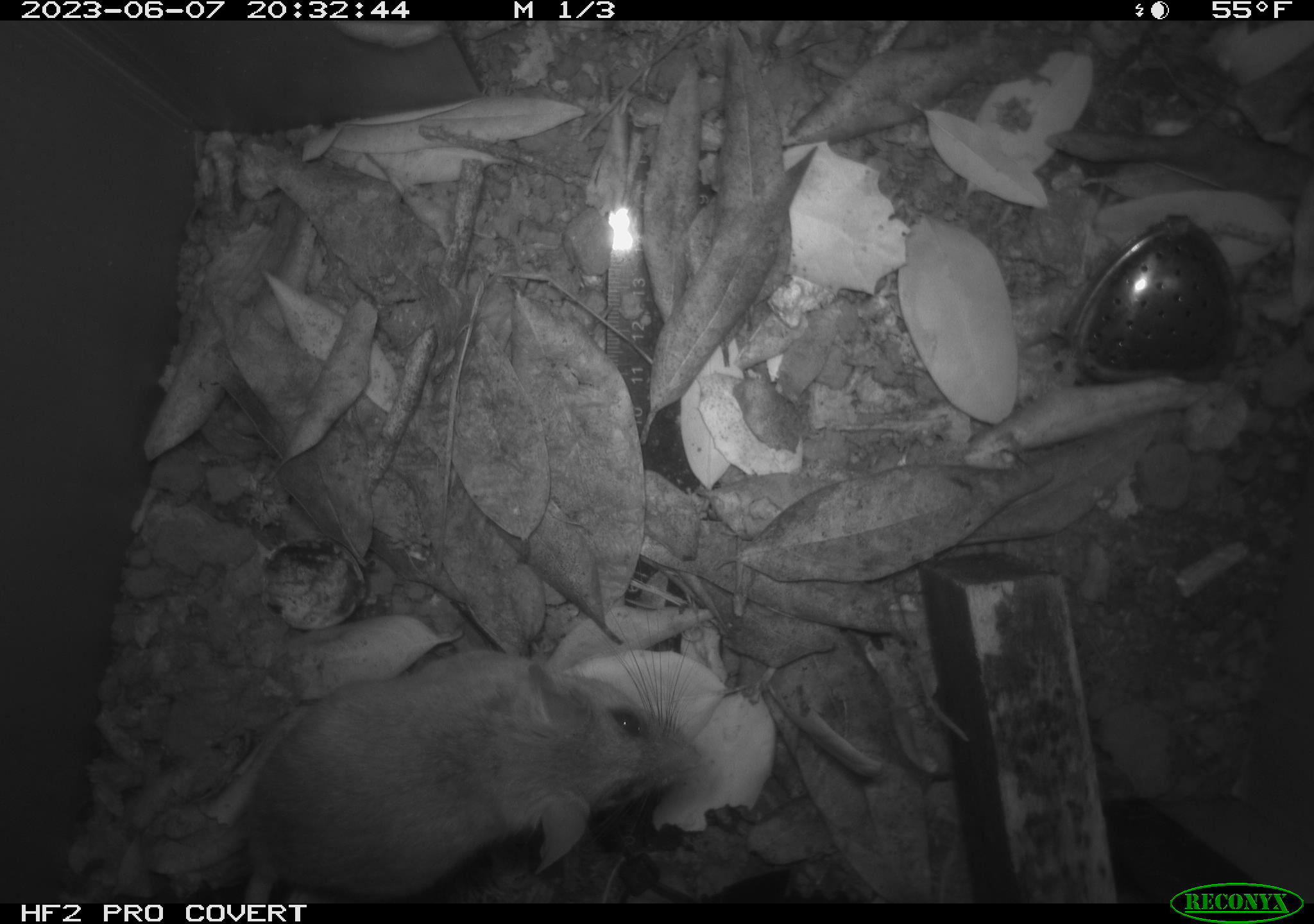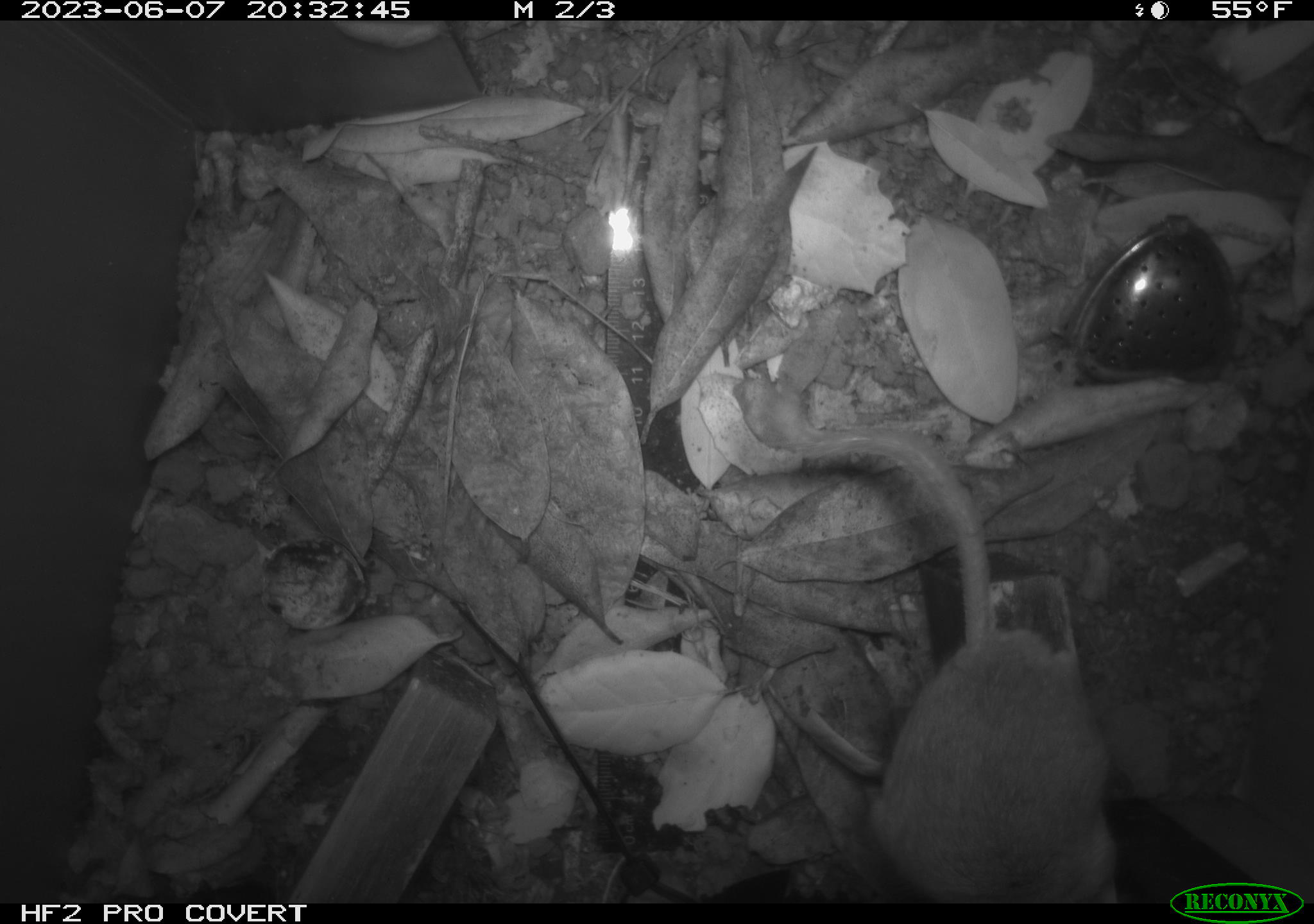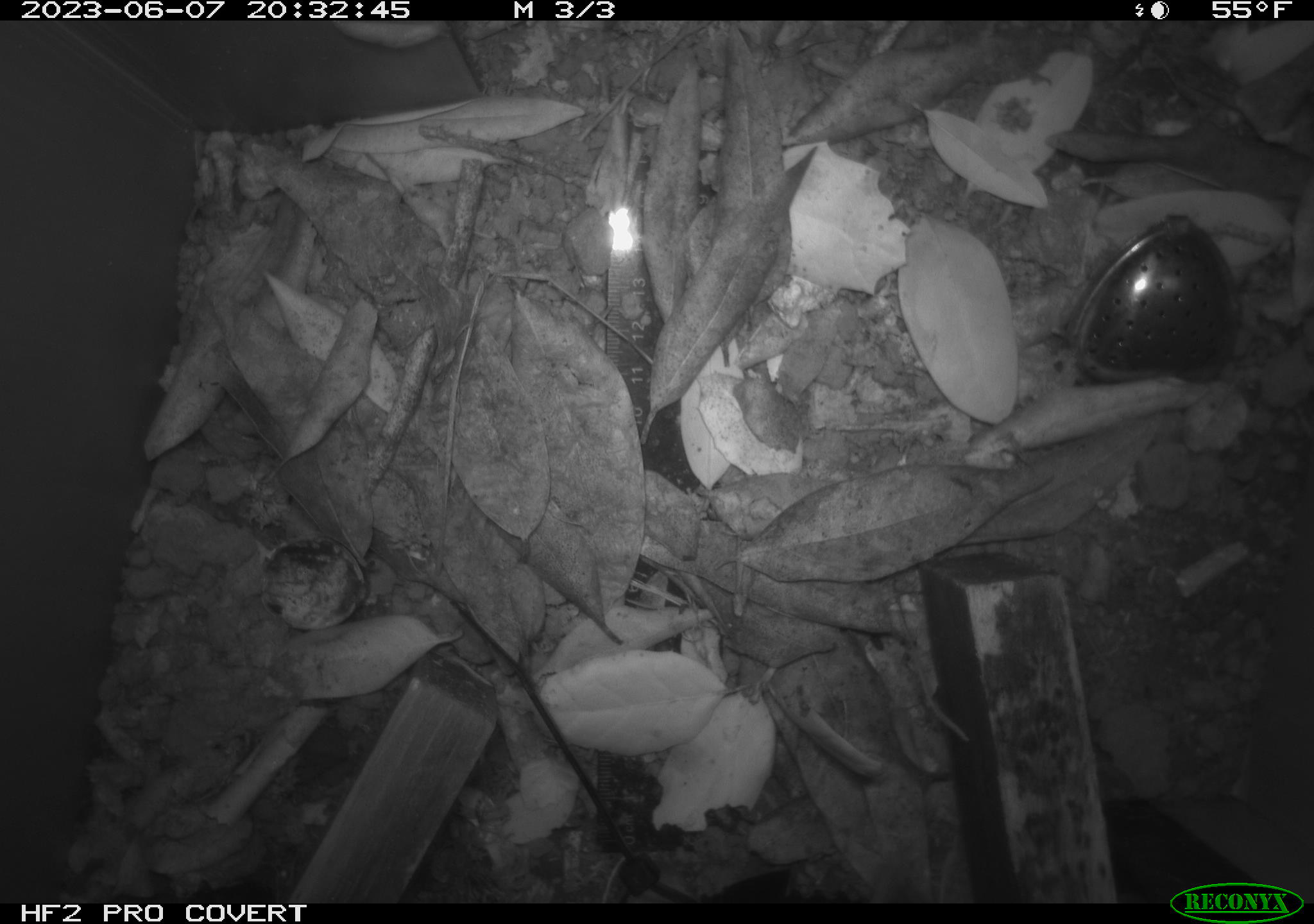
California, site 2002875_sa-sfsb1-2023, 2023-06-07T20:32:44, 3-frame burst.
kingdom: Animalia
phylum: Chordata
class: Mammalia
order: Rodentia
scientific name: Rodentia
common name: mouse species